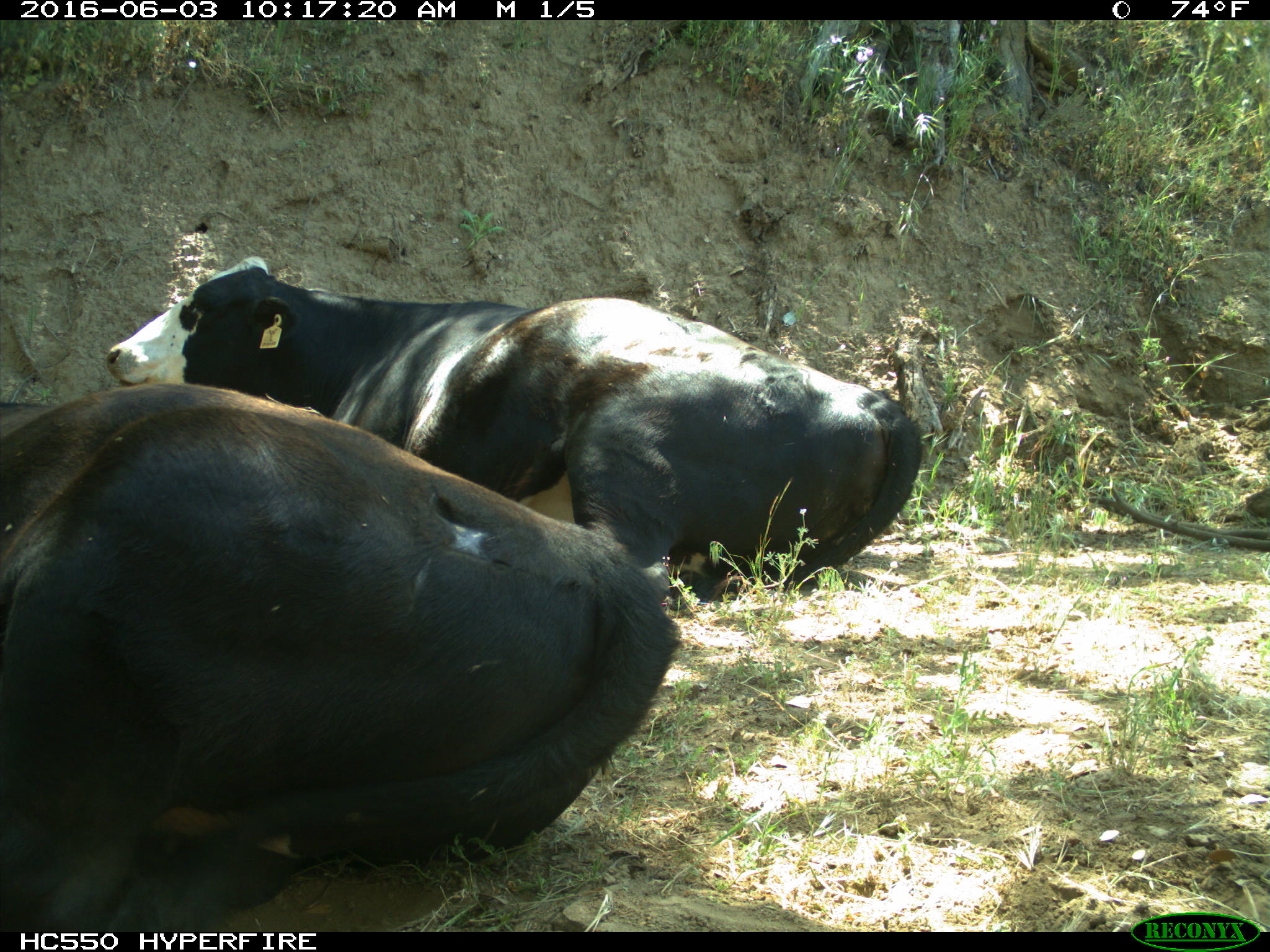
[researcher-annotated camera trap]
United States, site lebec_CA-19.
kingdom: Animalia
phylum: Chordata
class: Mammalia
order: Artiodactyla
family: Bovidae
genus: Bos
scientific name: Bos taurus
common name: domestic cow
Bos taurus (domestic cow).